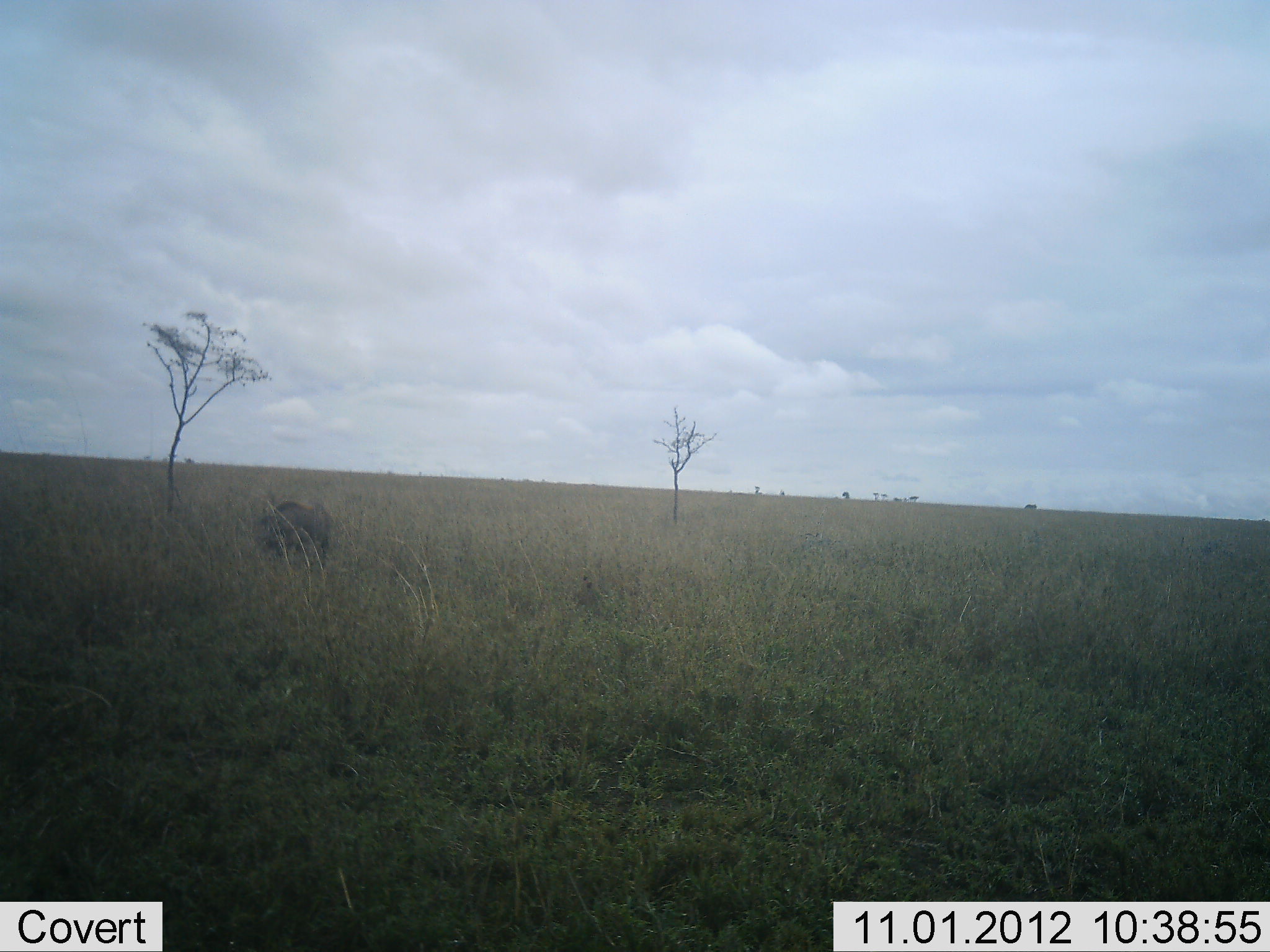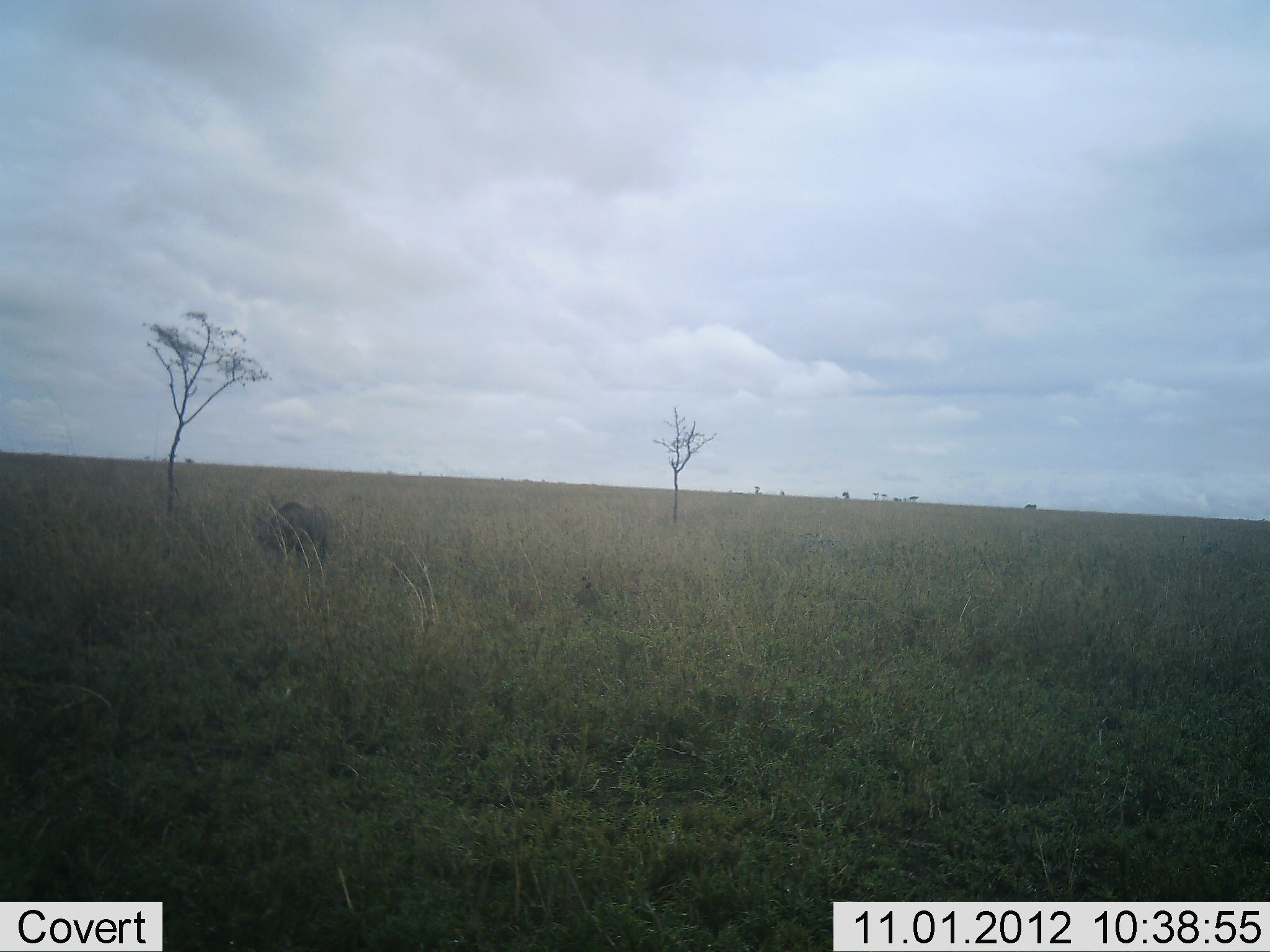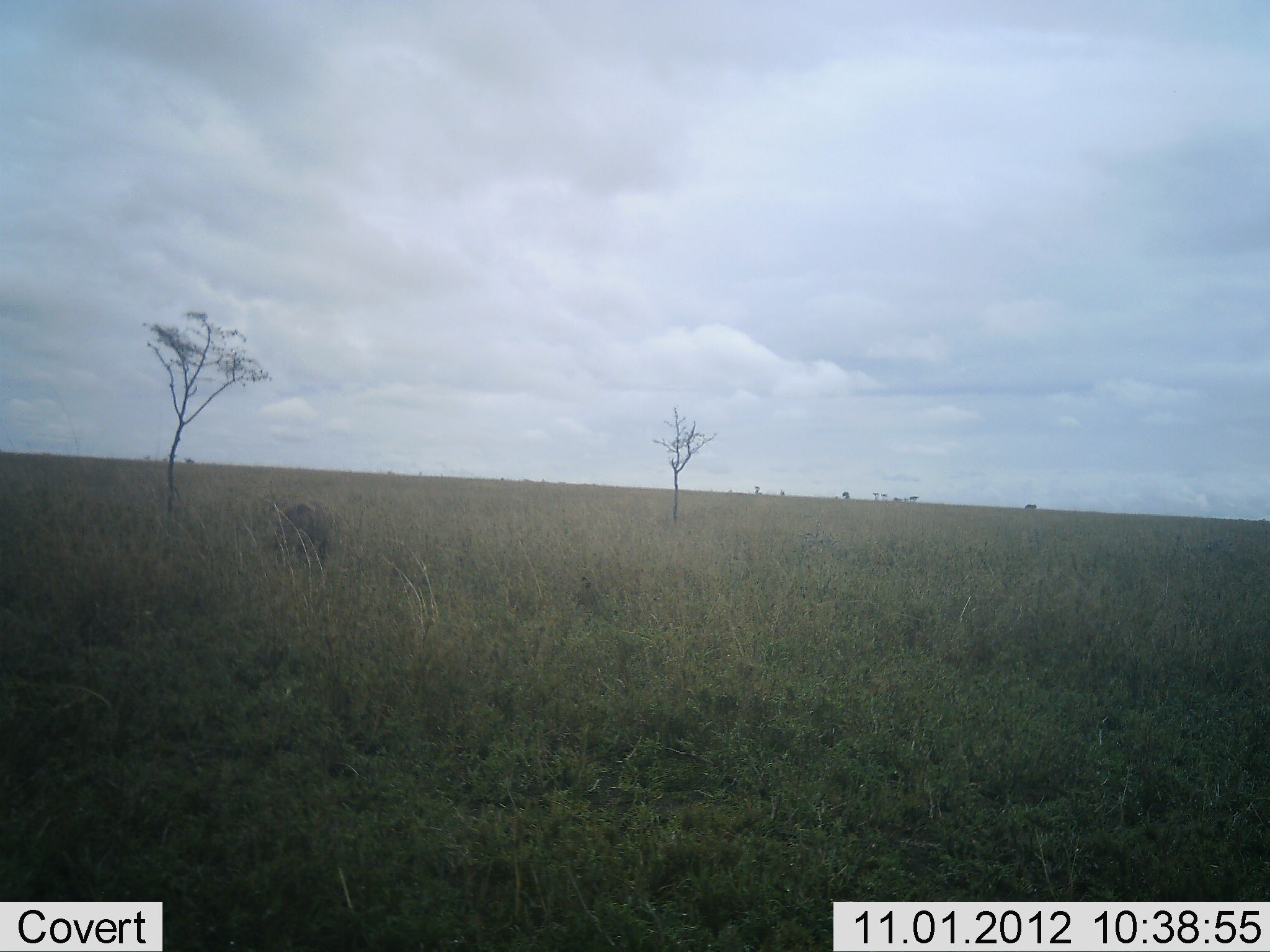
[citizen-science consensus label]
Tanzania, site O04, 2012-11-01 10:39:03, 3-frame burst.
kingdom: Animalia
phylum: Chordata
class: Mammalia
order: Artiodactyla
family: Suidae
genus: Phacochoerus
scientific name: Phacochoerus africanus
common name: warthog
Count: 1.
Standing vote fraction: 70%.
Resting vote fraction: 0%.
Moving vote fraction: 10%.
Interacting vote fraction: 0%.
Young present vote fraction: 0%.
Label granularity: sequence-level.